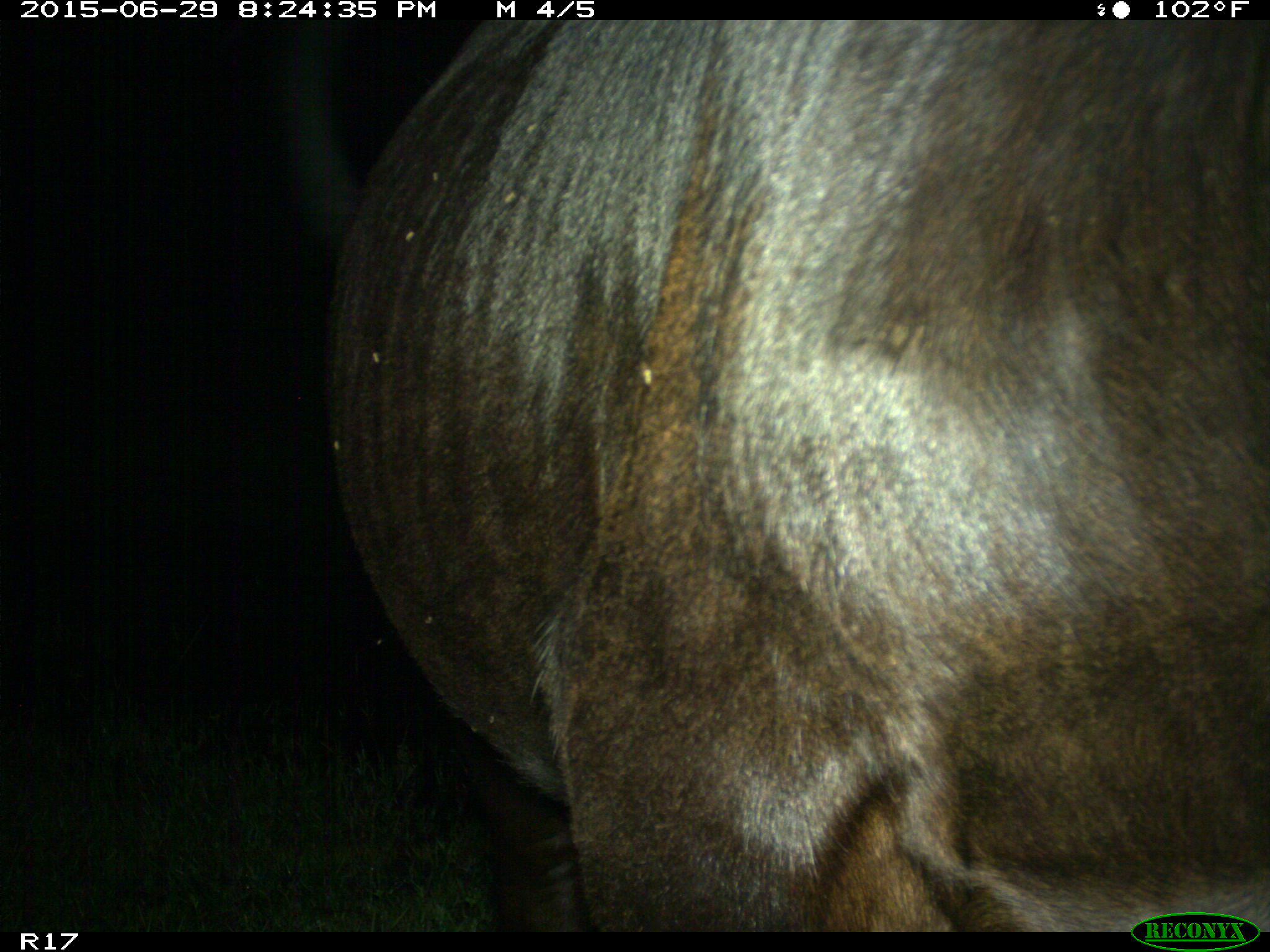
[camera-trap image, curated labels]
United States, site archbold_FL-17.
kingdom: Animalia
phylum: Chordata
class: Mammalia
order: Artiodactyla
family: Bovidae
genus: Bos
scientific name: Bos taurus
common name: domestic cow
Bos taurus (domestic cow).